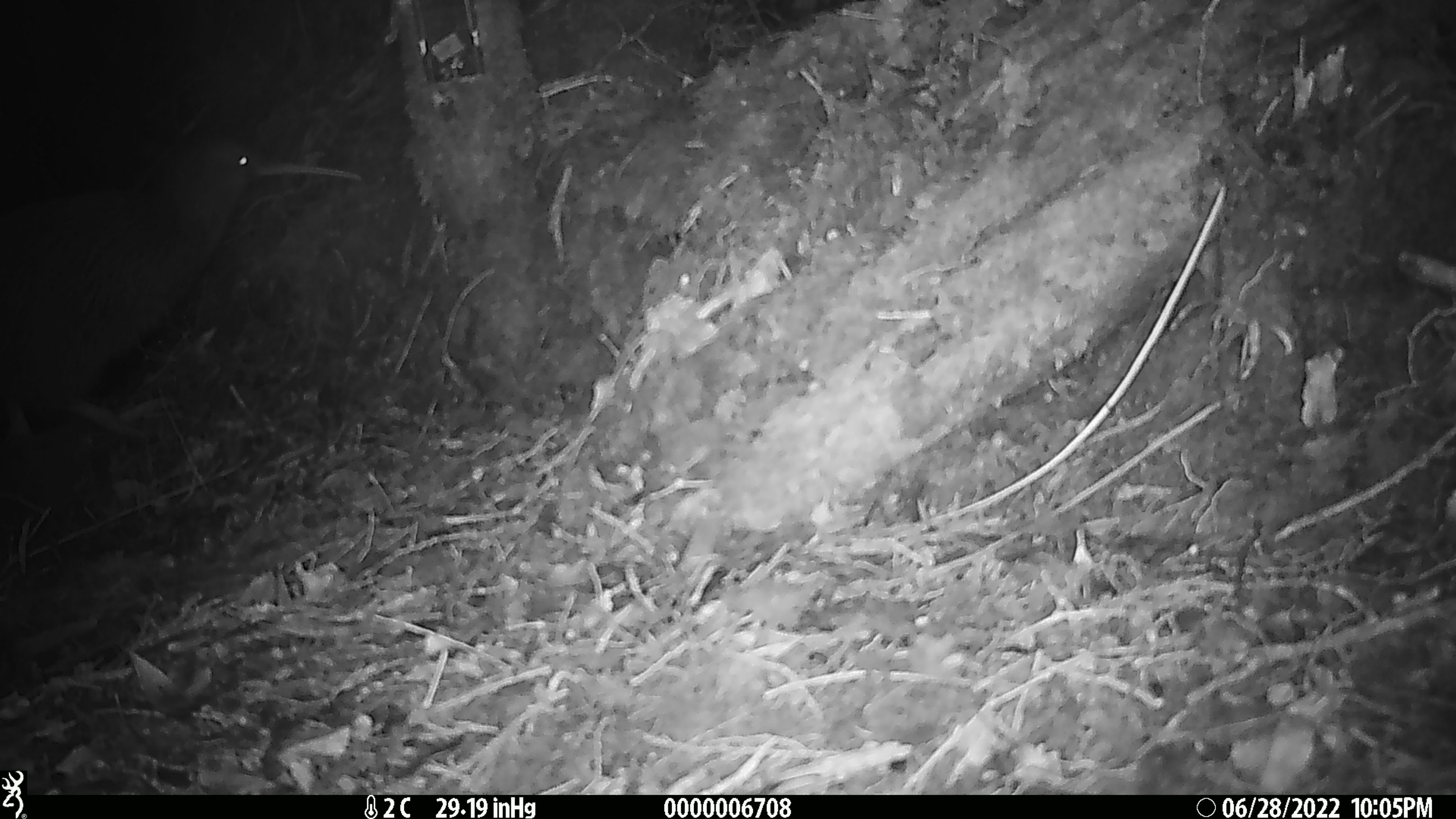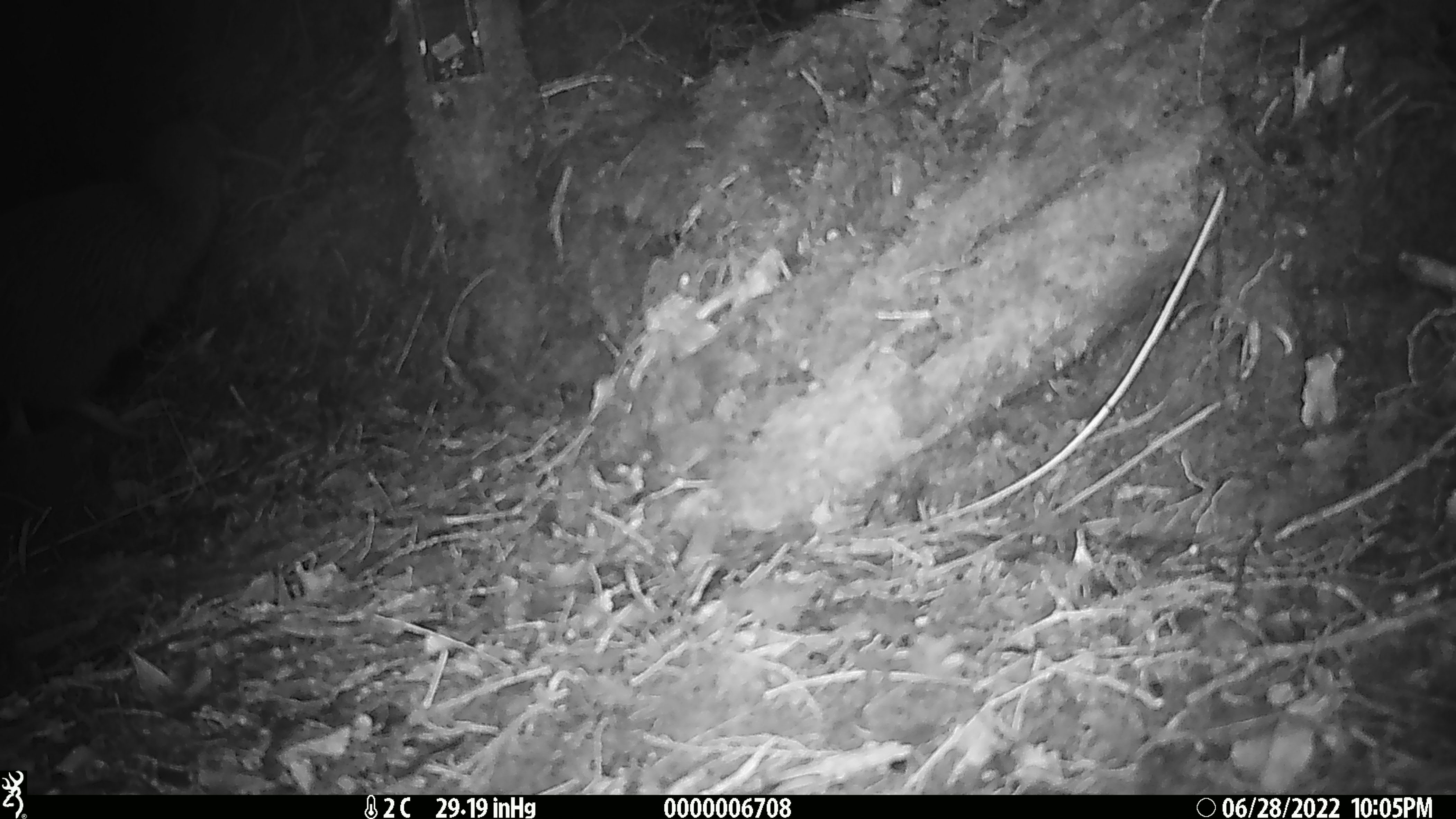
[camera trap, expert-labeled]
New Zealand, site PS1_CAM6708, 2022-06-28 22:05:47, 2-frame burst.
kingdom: Animalia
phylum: Chordata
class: Aves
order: Apterygiformes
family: Apterygidae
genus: Apteryx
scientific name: Apteryx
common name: kiwi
Kiwi (Apteryx).